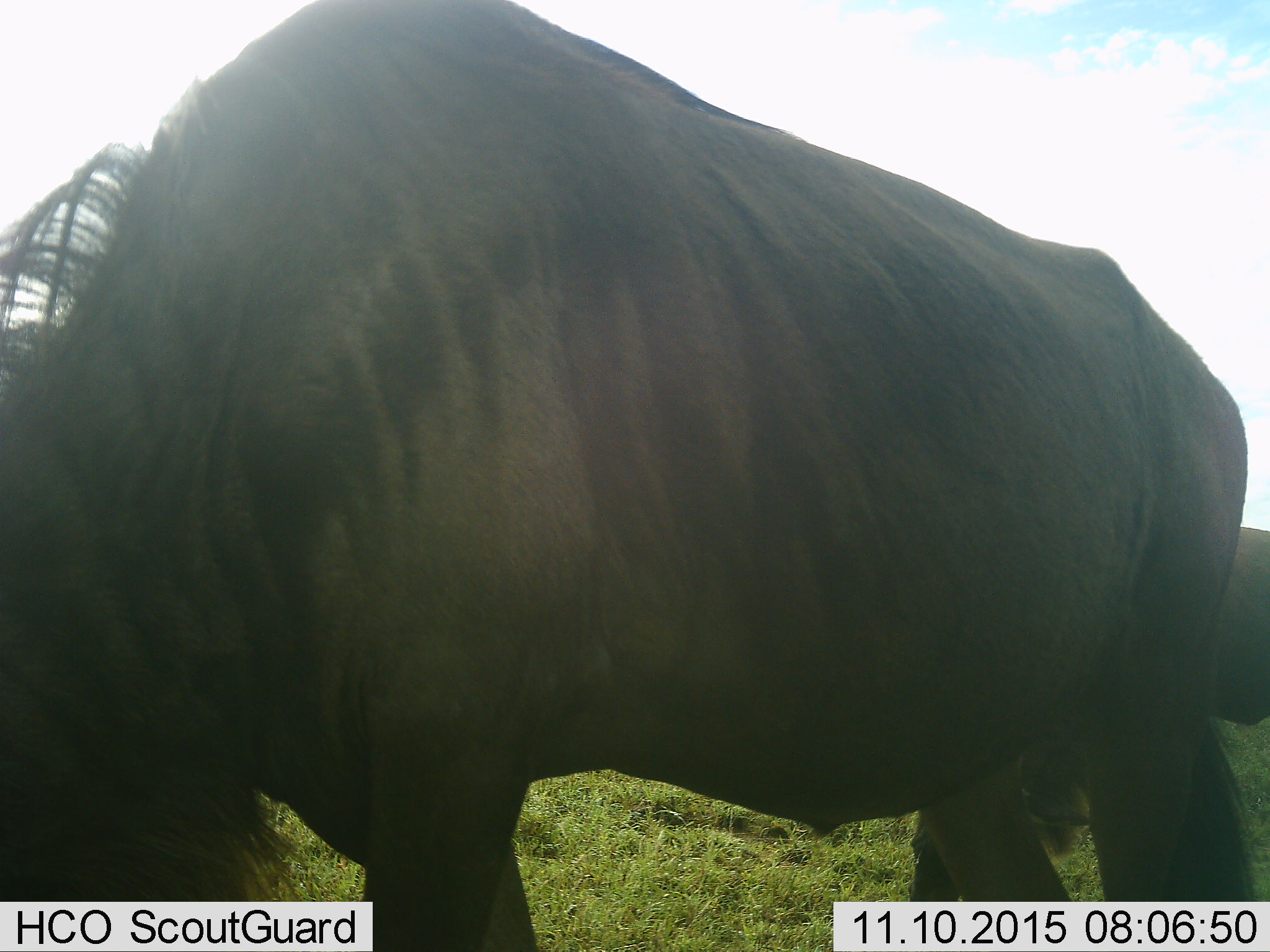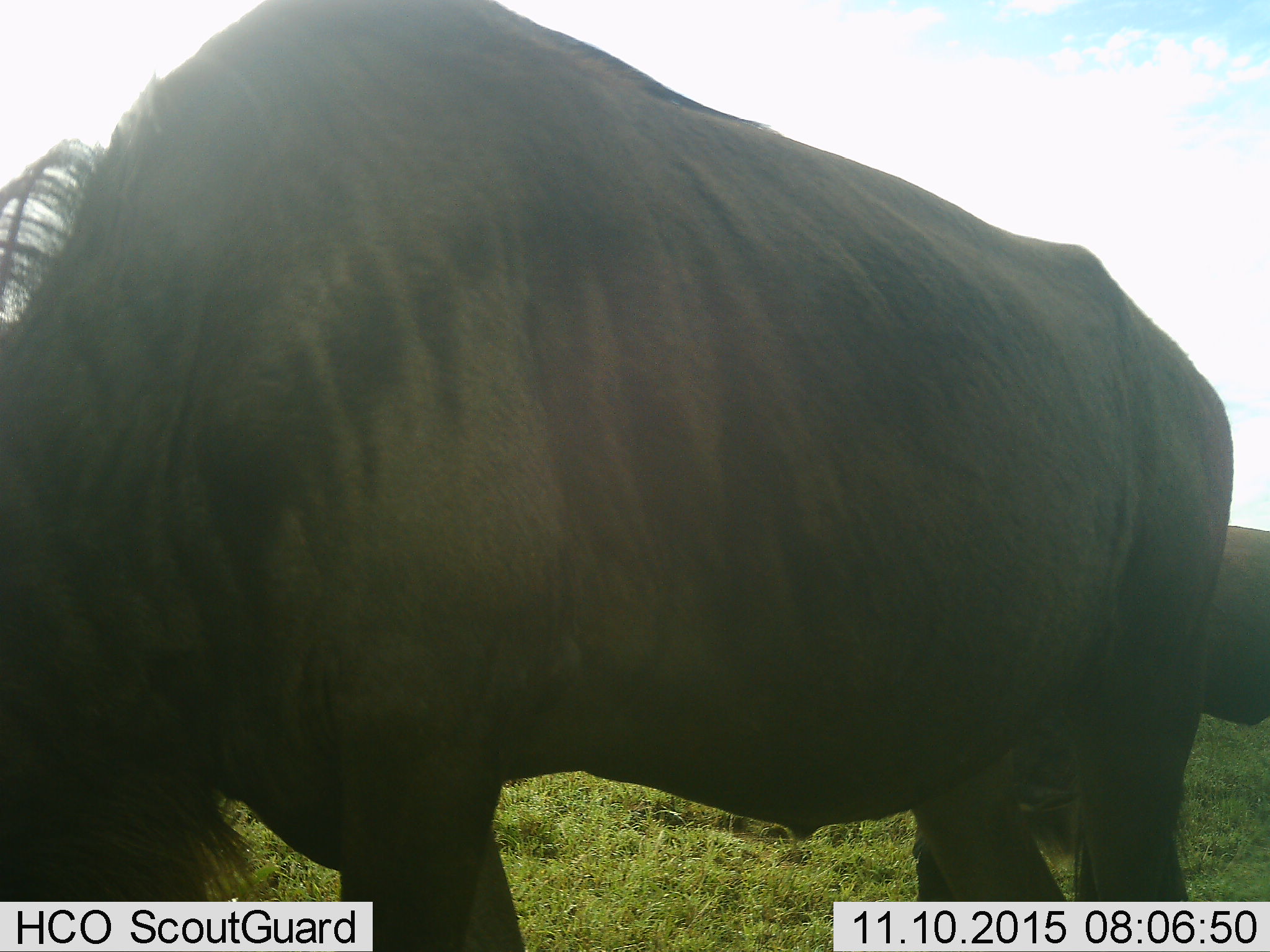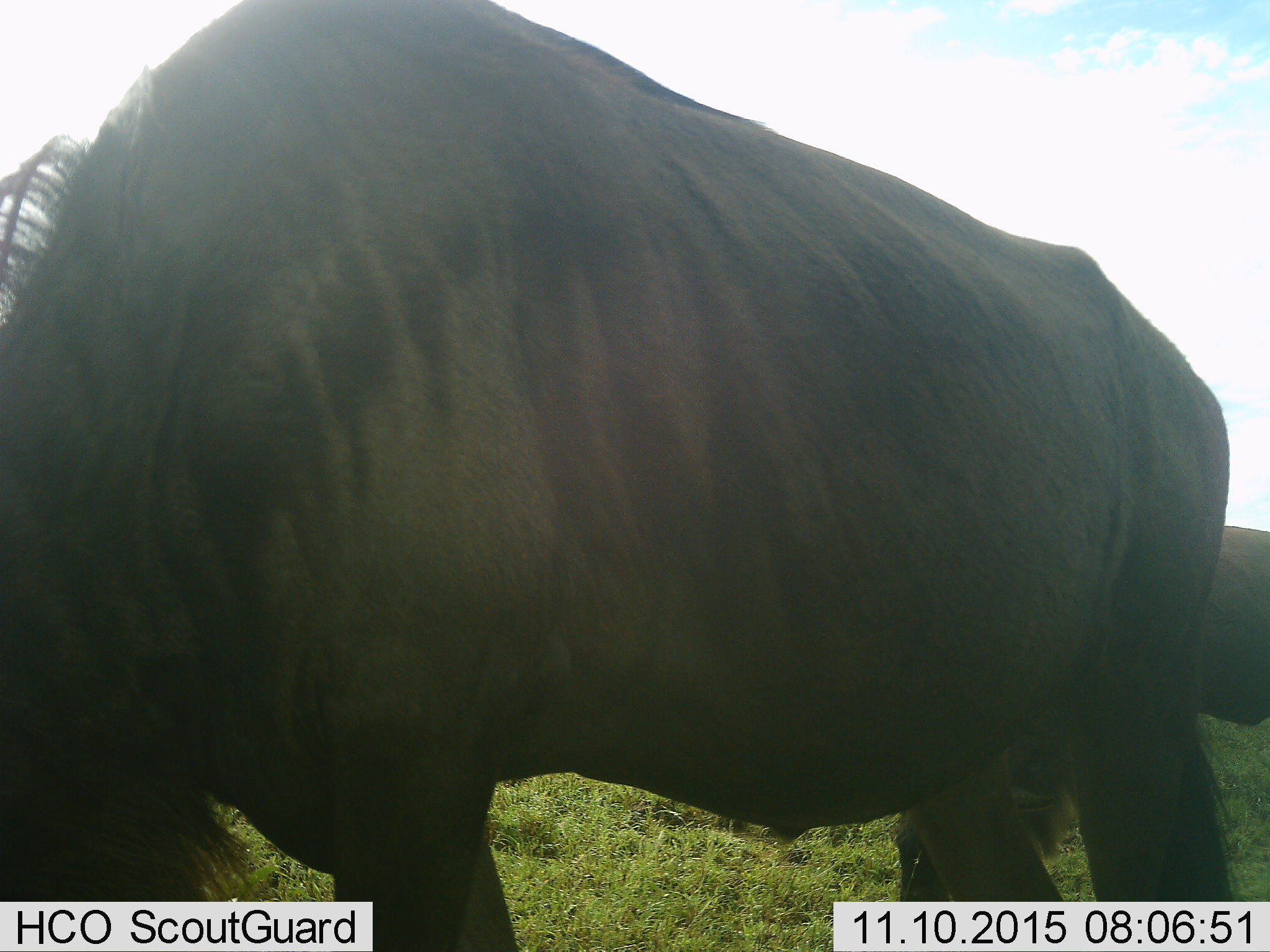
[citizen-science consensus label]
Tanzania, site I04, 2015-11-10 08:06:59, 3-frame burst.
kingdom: Animalia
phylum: Chordata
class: Mammalia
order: Artiodactyla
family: Bovidae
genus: Connochaetes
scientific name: Connochaetes taurinus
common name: blue wildebeest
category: wildebeest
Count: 2.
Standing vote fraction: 25%.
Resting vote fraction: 0%.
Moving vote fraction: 0%.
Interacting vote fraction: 0%.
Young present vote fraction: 0%.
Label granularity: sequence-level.